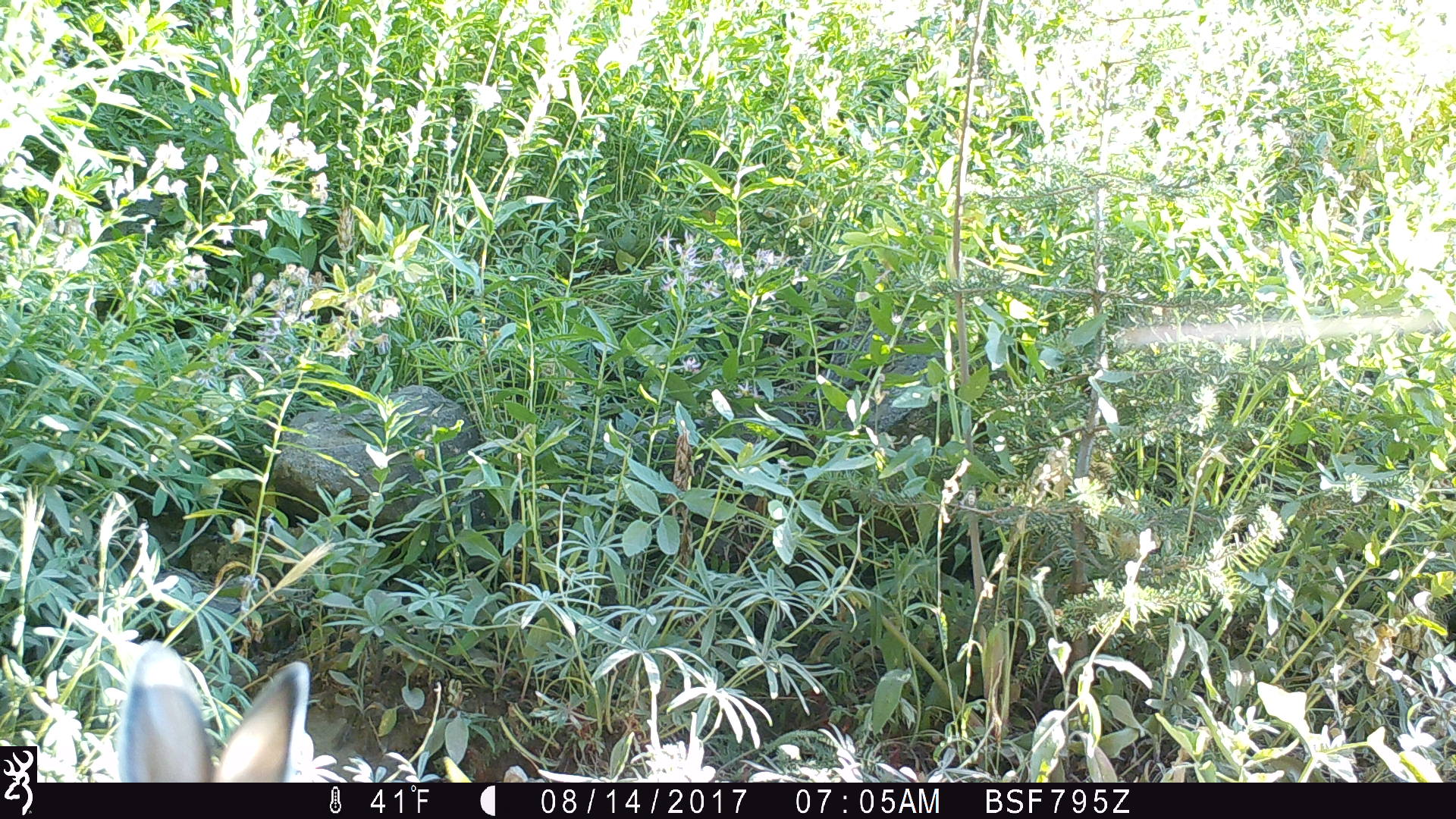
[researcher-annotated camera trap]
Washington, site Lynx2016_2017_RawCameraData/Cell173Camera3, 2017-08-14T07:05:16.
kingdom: Animalia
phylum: Chordata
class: Mammalia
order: Lagomorpha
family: Leporidae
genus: Lepus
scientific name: Lepus americanus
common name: snowshoe hare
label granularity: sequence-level